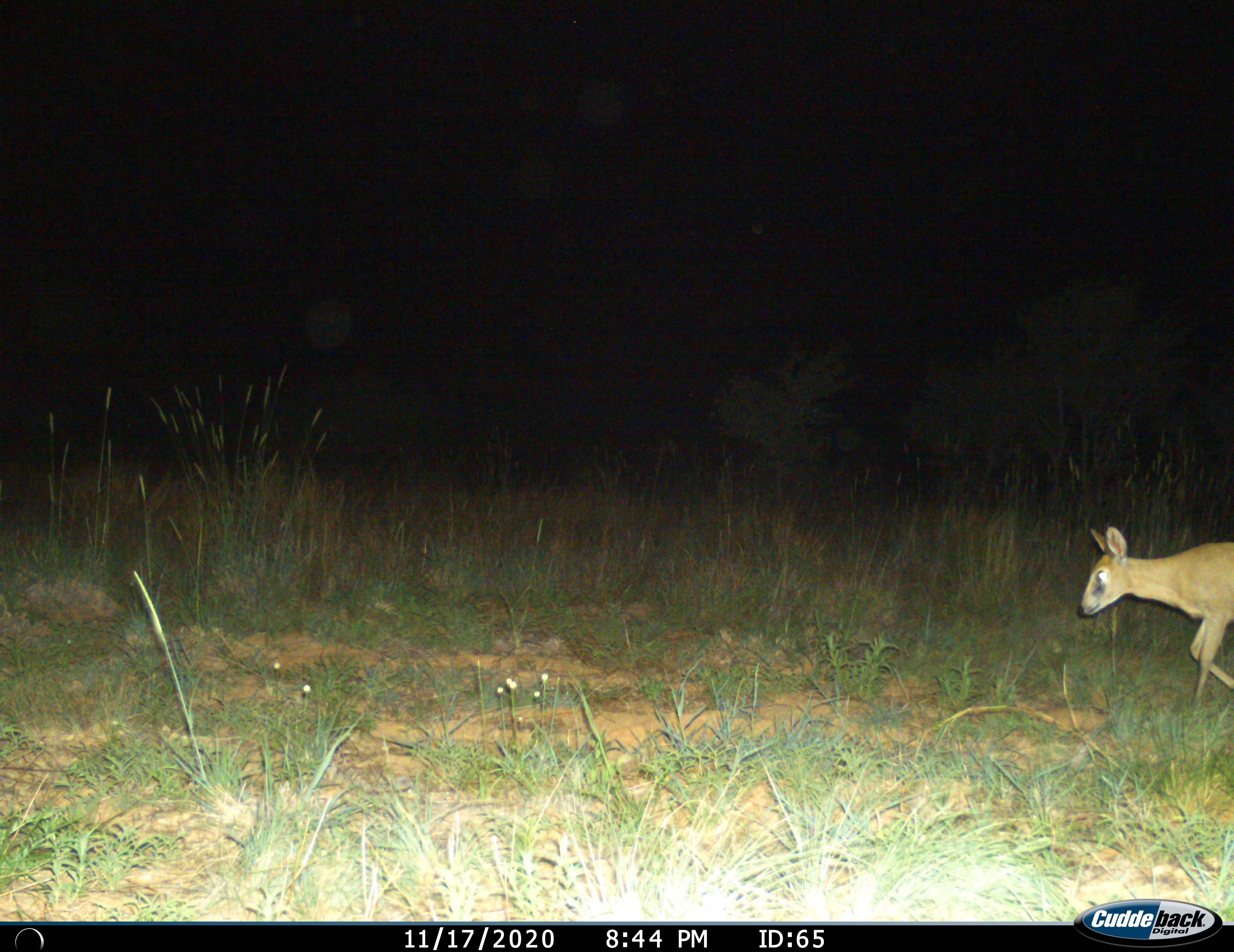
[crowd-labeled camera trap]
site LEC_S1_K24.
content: unidentified animal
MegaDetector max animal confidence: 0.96